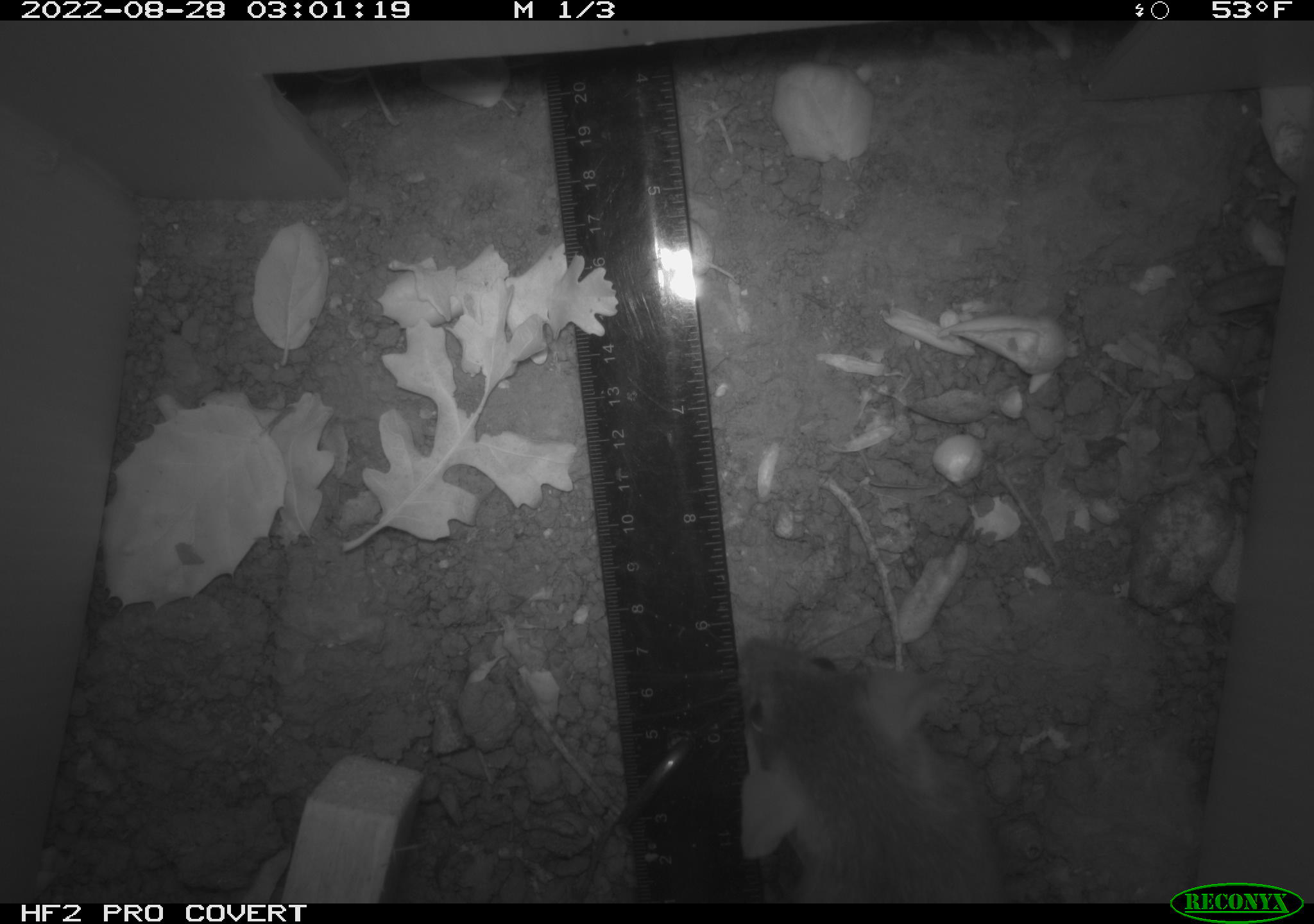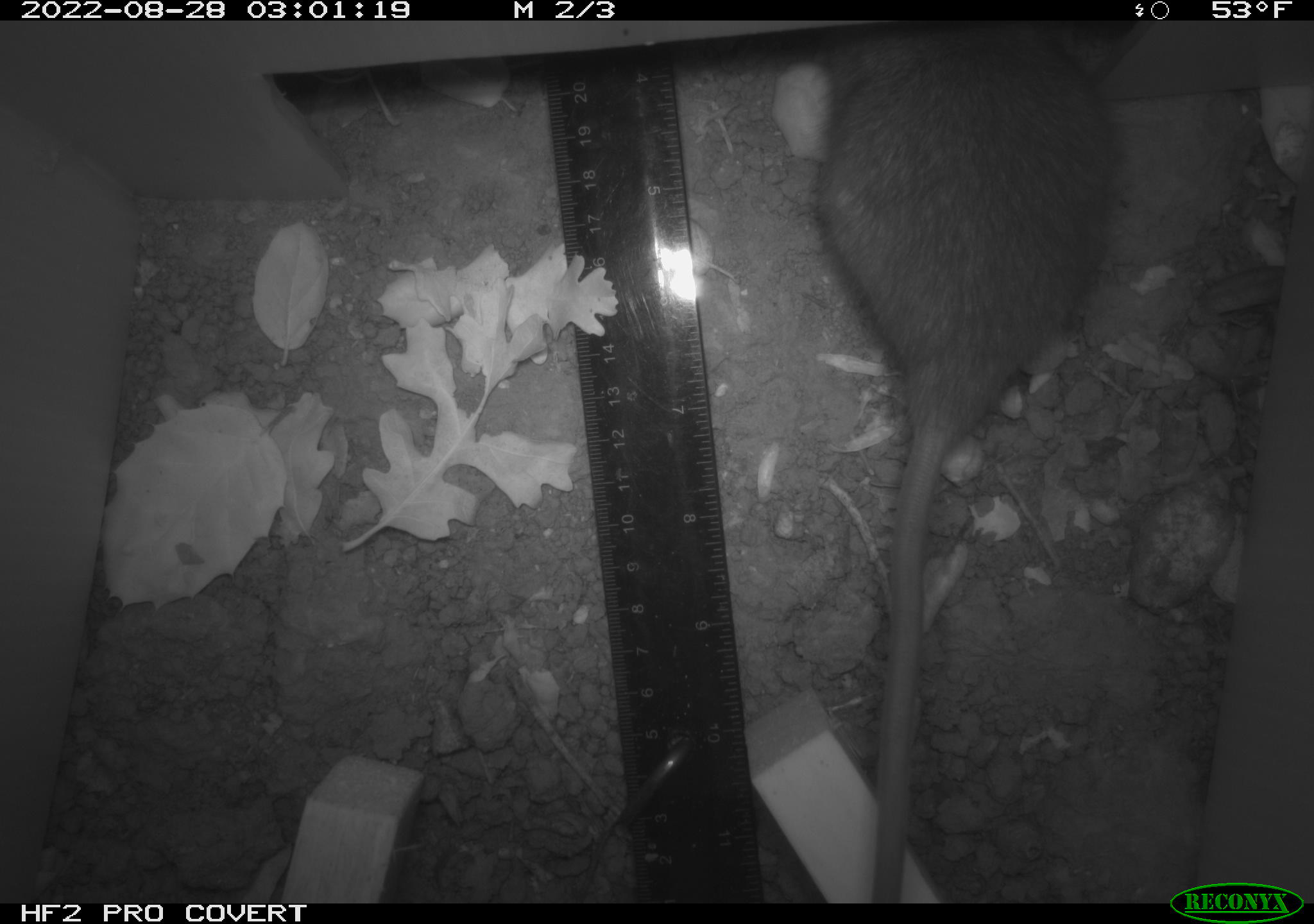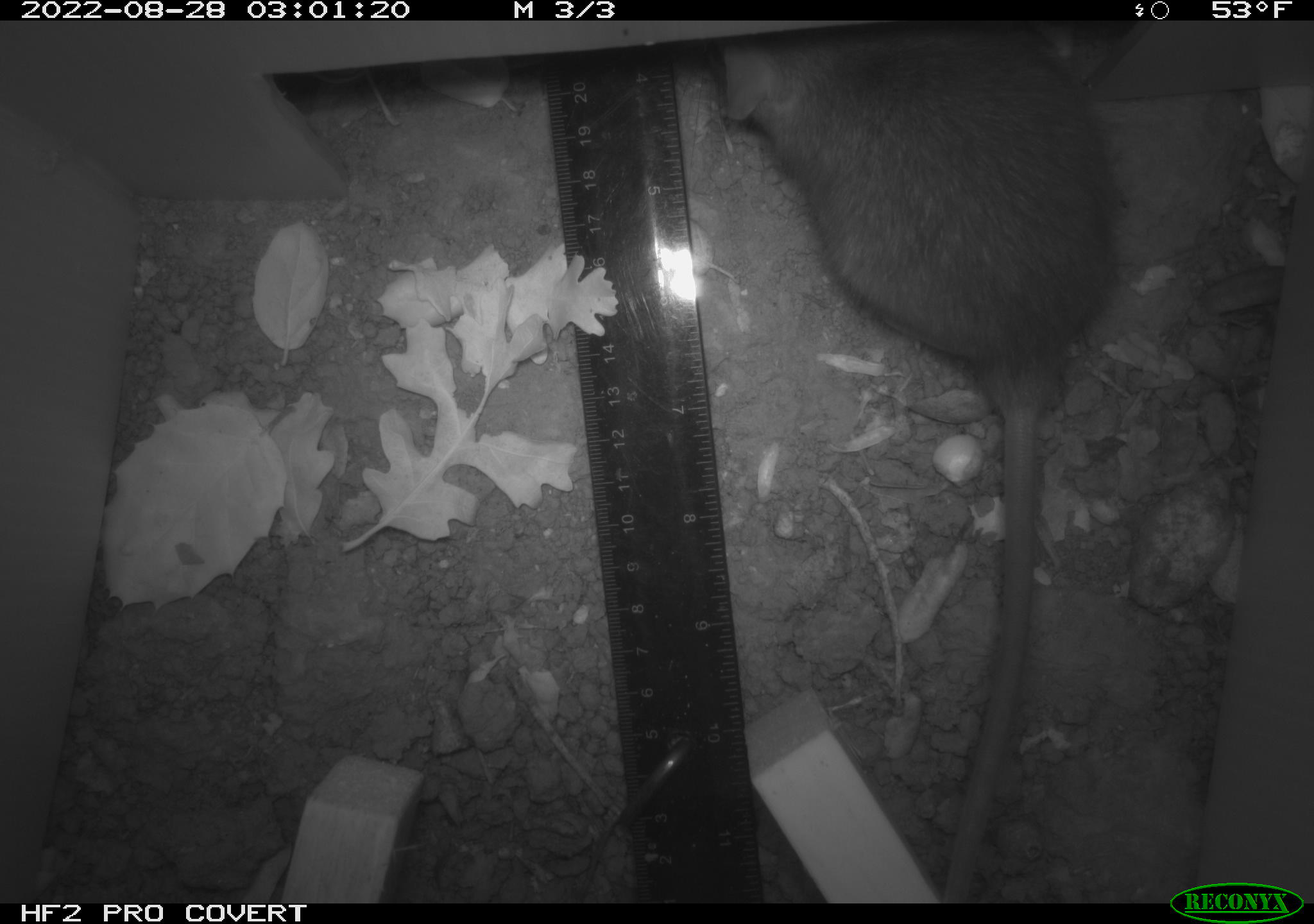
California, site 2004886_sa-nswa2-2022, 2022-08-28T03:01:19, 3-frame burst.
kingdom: Animalia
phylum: Chordata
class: Mammalia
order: Rodentia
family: Muridae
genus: Rattus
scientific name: Rattus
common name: rat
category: rattus species